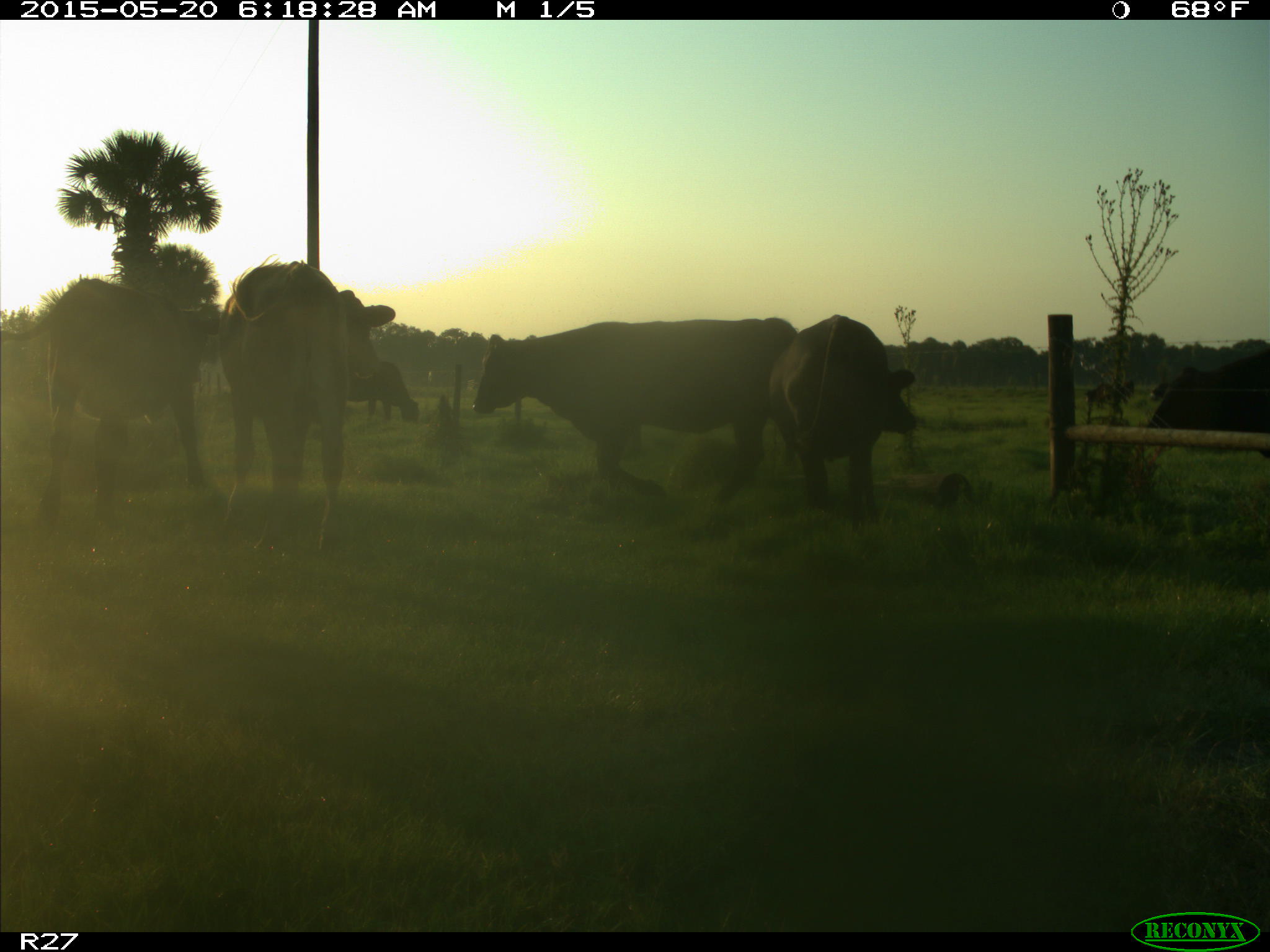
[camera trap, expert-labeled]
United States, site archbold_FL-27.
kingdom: Animalia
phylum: Chordata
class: Mammalia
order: Artiodactyla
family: Bovidae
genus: Bos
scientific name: Bos taurus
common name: domestic cow